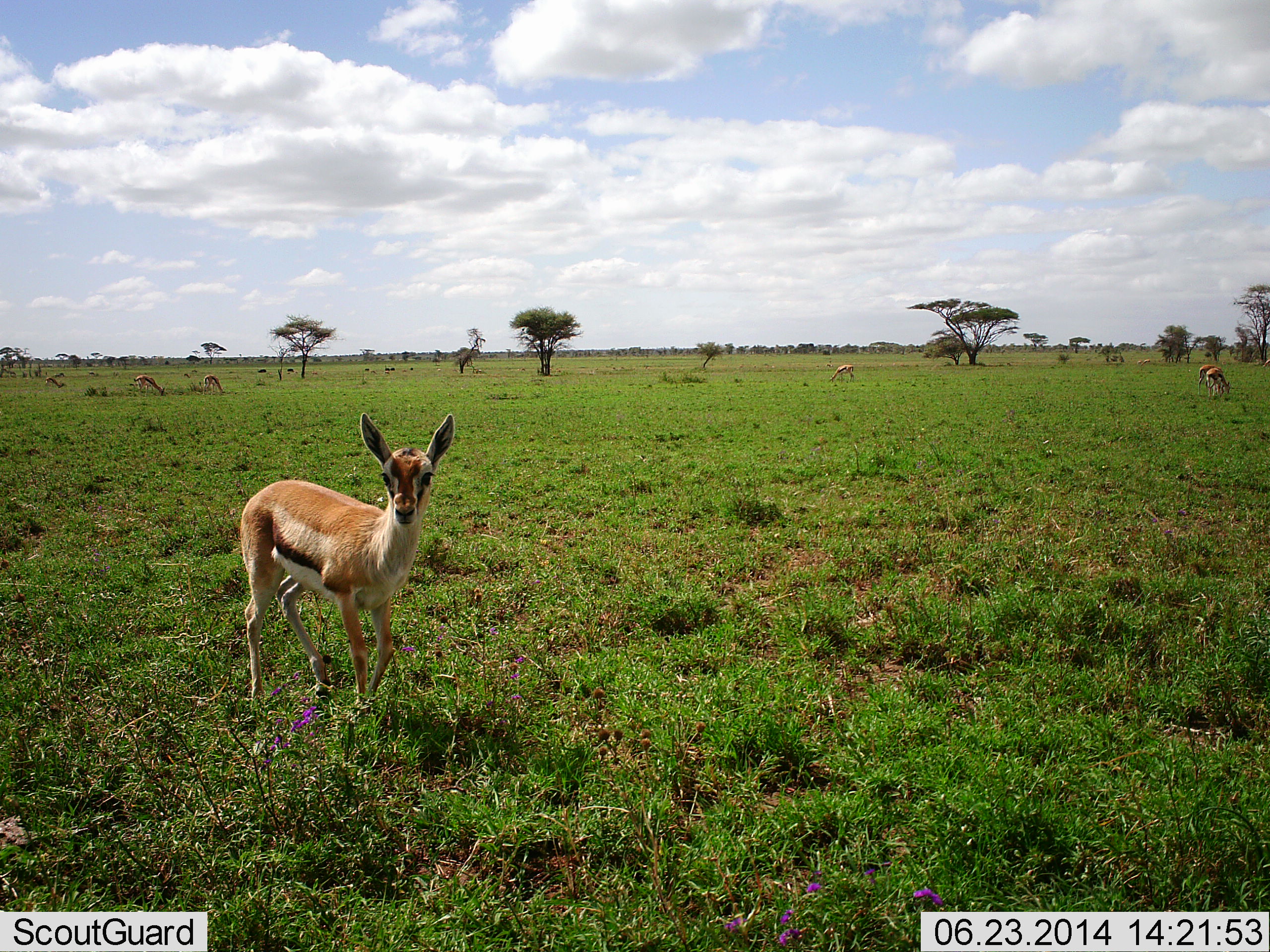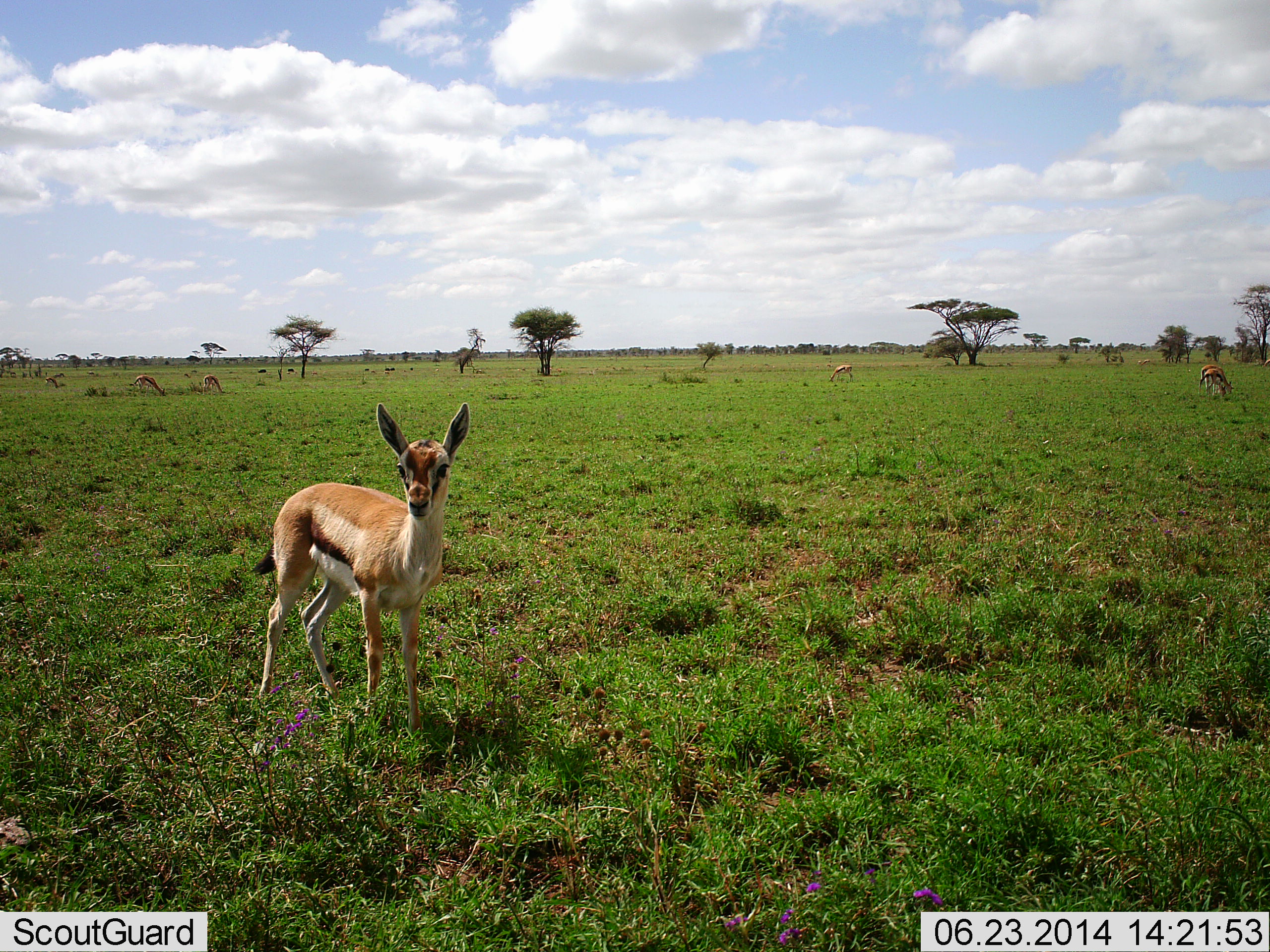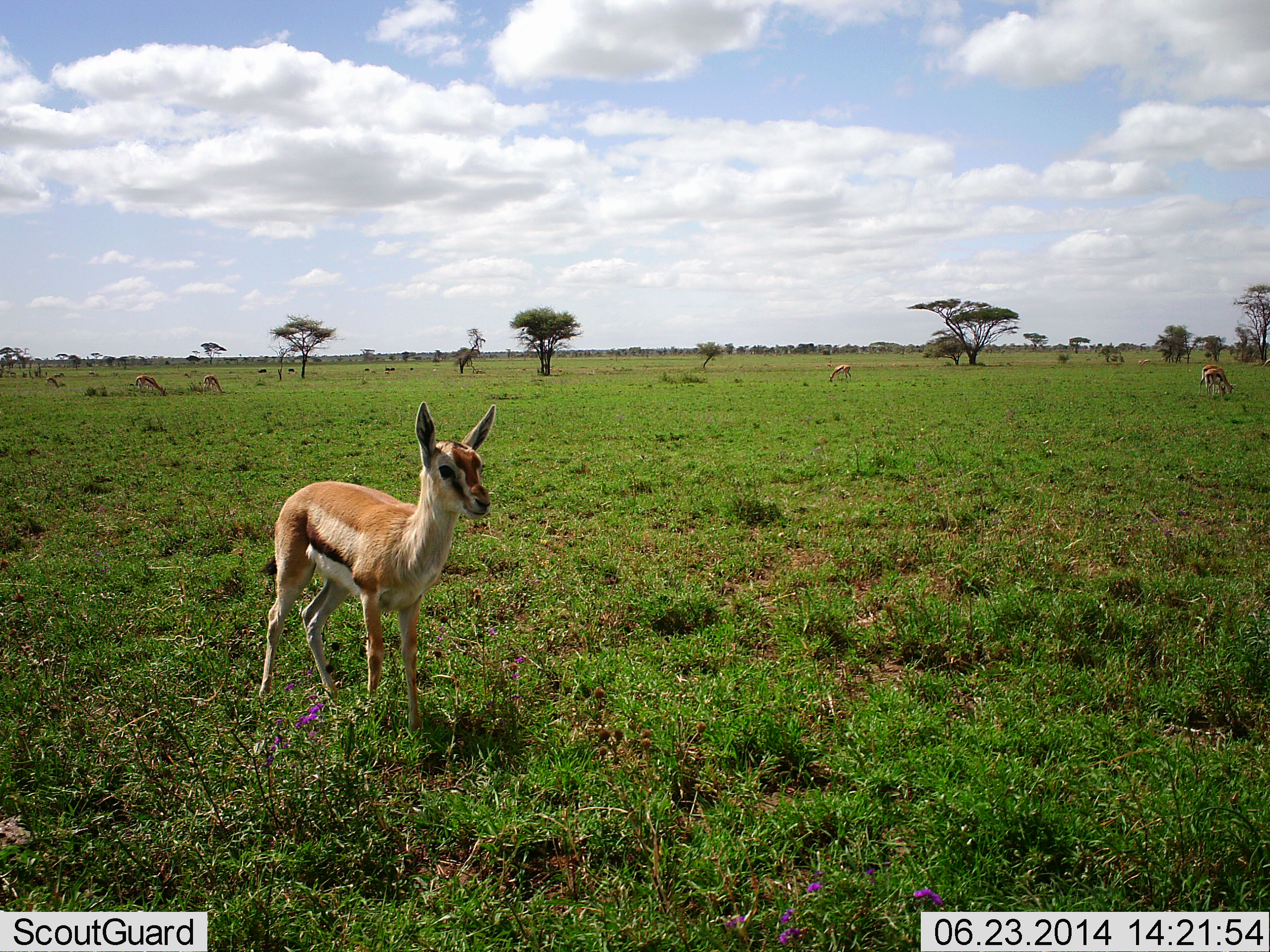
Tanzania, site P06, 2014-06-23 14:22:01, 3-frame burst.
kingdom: Animalia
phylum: Chordata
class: Mammalia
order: Artiodactyla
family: Bovidae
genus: Eudorcas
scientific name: Eudorcas thomsonii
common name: thomson's gazelle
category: gazellethomsons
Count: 3.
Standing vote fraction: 90%.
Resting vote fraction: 0%.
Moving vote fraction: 10%.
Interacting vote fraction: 10%.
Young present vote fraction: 20%.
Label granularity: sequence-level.